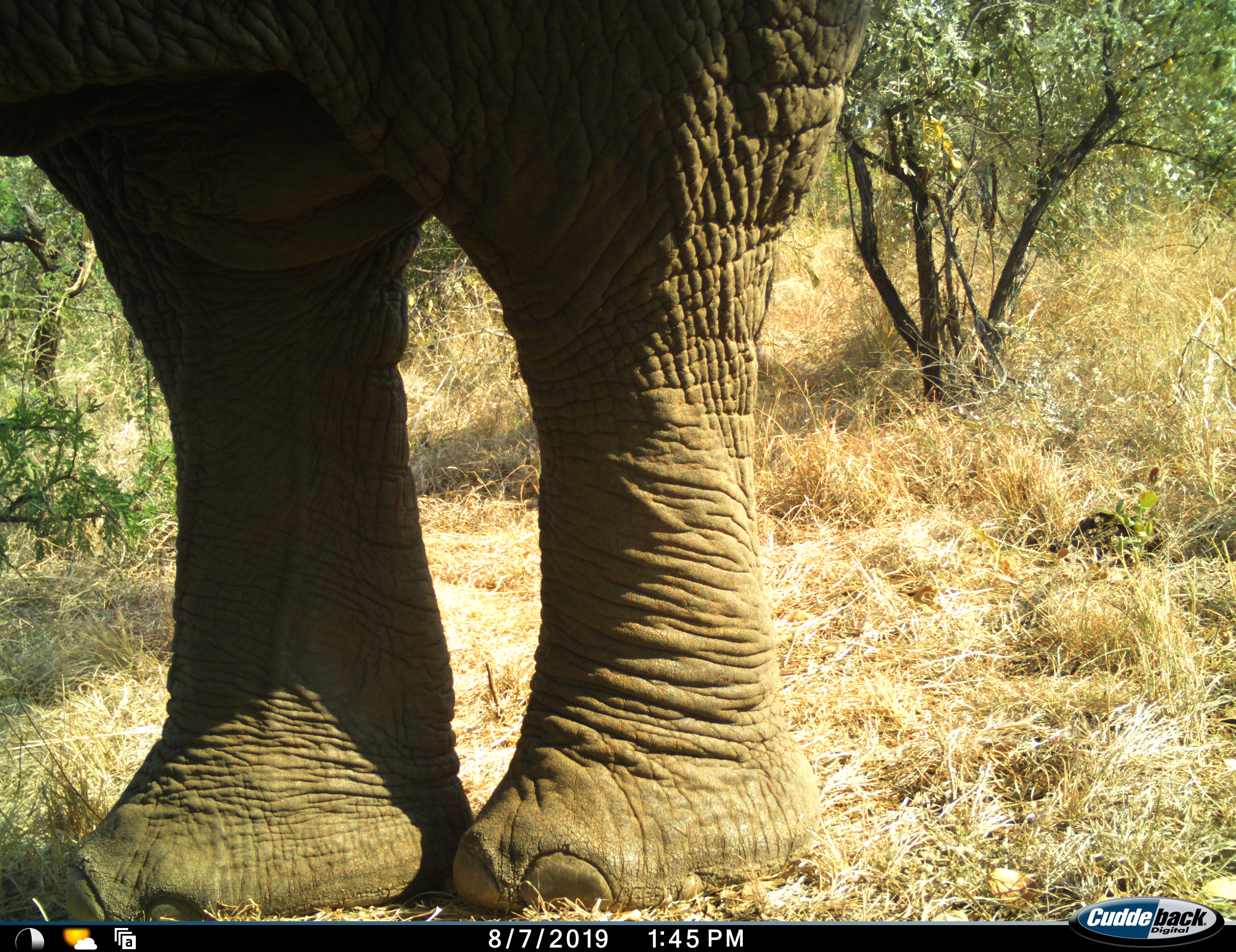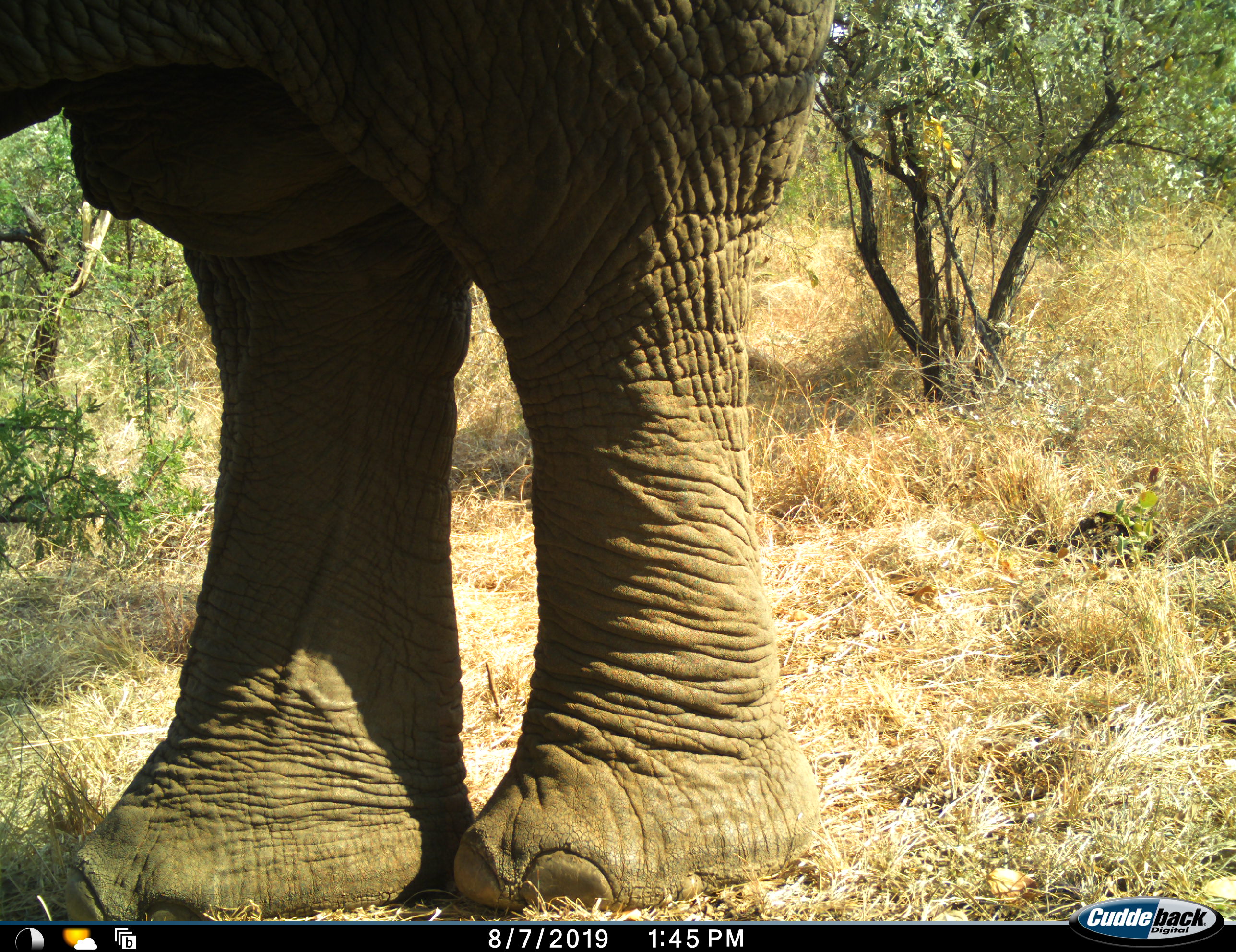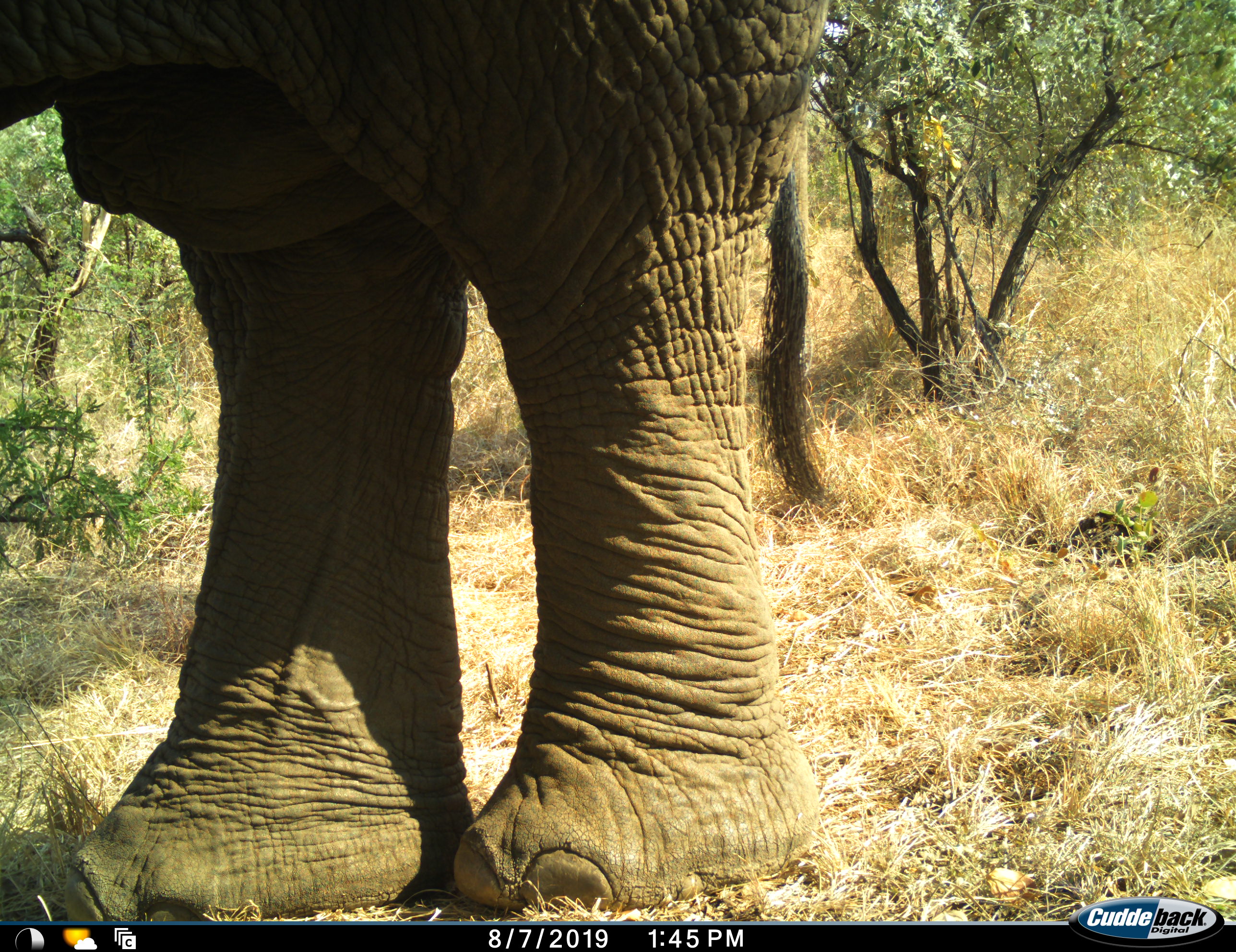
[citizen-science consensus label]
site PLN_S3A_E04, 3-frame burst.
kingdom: Animalia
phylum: Chordata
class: Mammalia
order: Proboscidea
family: Elephantidae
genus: Loxodonta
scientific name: Loxodonta africana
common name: african bush elephant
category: elephant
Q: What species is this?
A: Elephant (african bush elephant) (Loxodonta africana).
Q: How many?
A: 1.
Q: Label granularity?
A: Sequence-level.